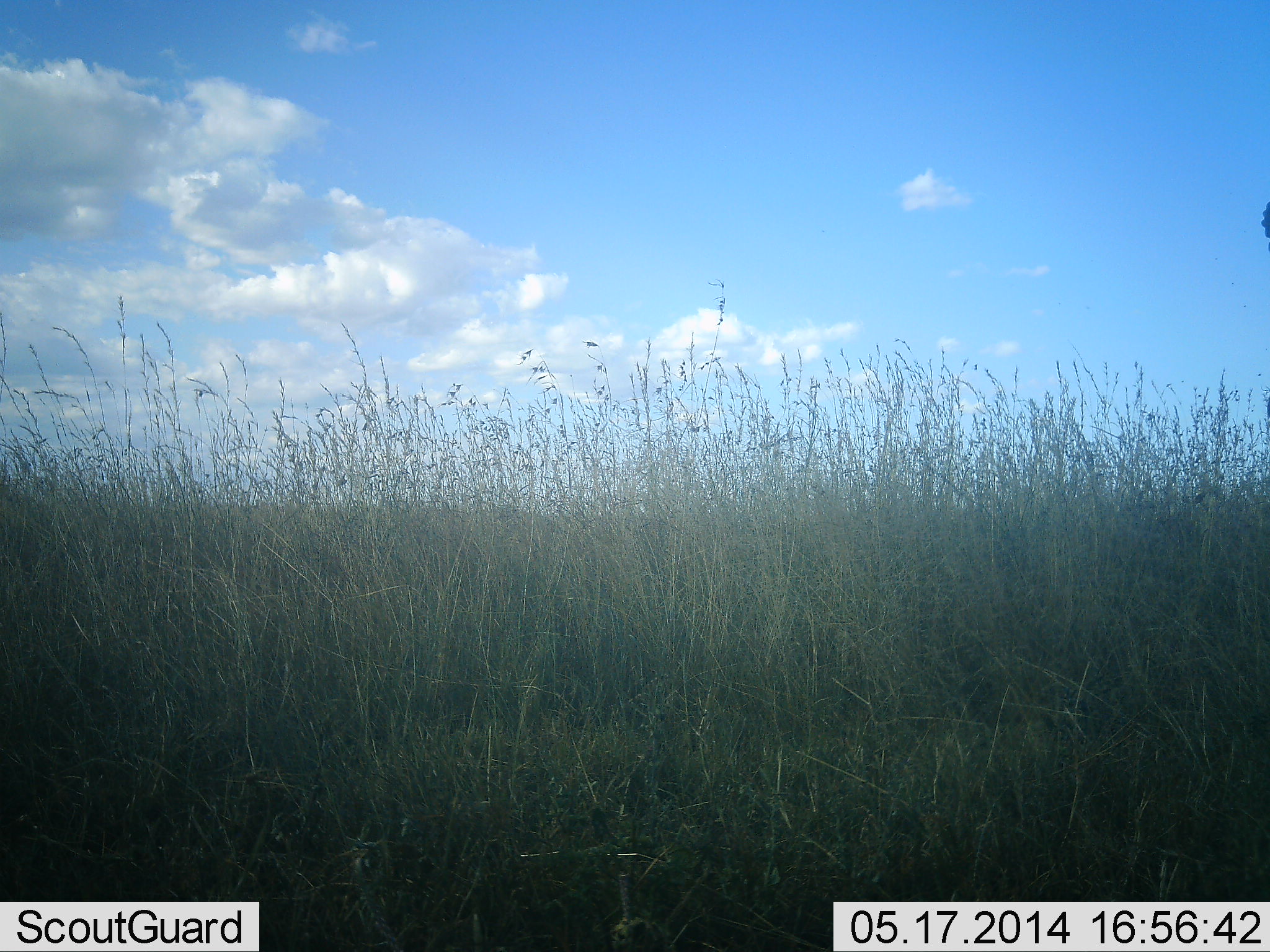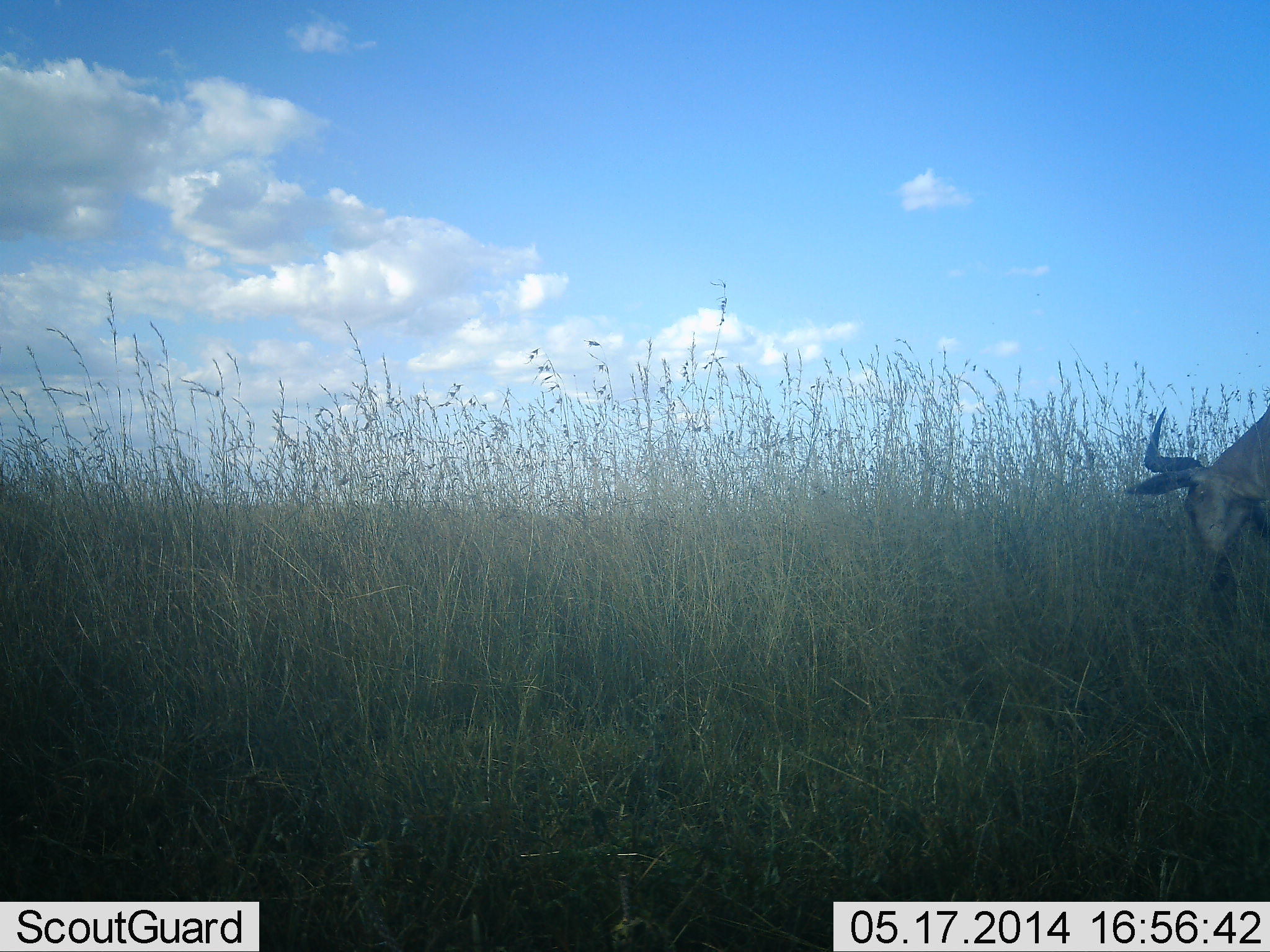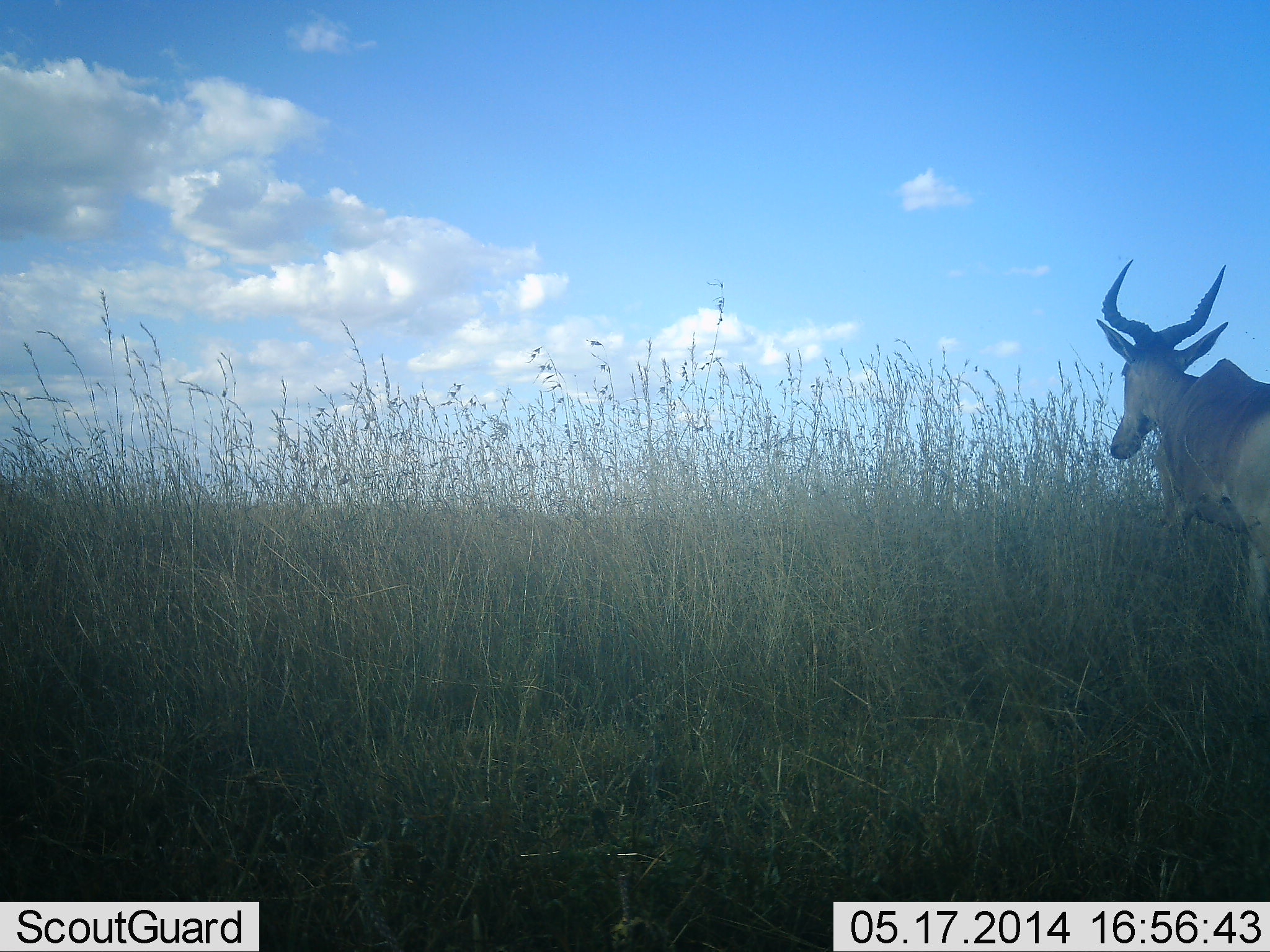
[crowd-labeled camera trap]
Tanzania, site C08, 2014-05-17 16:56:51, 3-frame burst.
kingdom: Animalia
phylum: Chordata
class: Mammalia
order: Artiodactyla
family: Bovidae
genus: Alcelaphus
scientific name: Alcelaphus buselaphus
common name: hartebeest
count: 1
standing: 0%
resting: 0%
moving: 80%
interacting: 0%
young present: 0%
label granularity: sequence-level